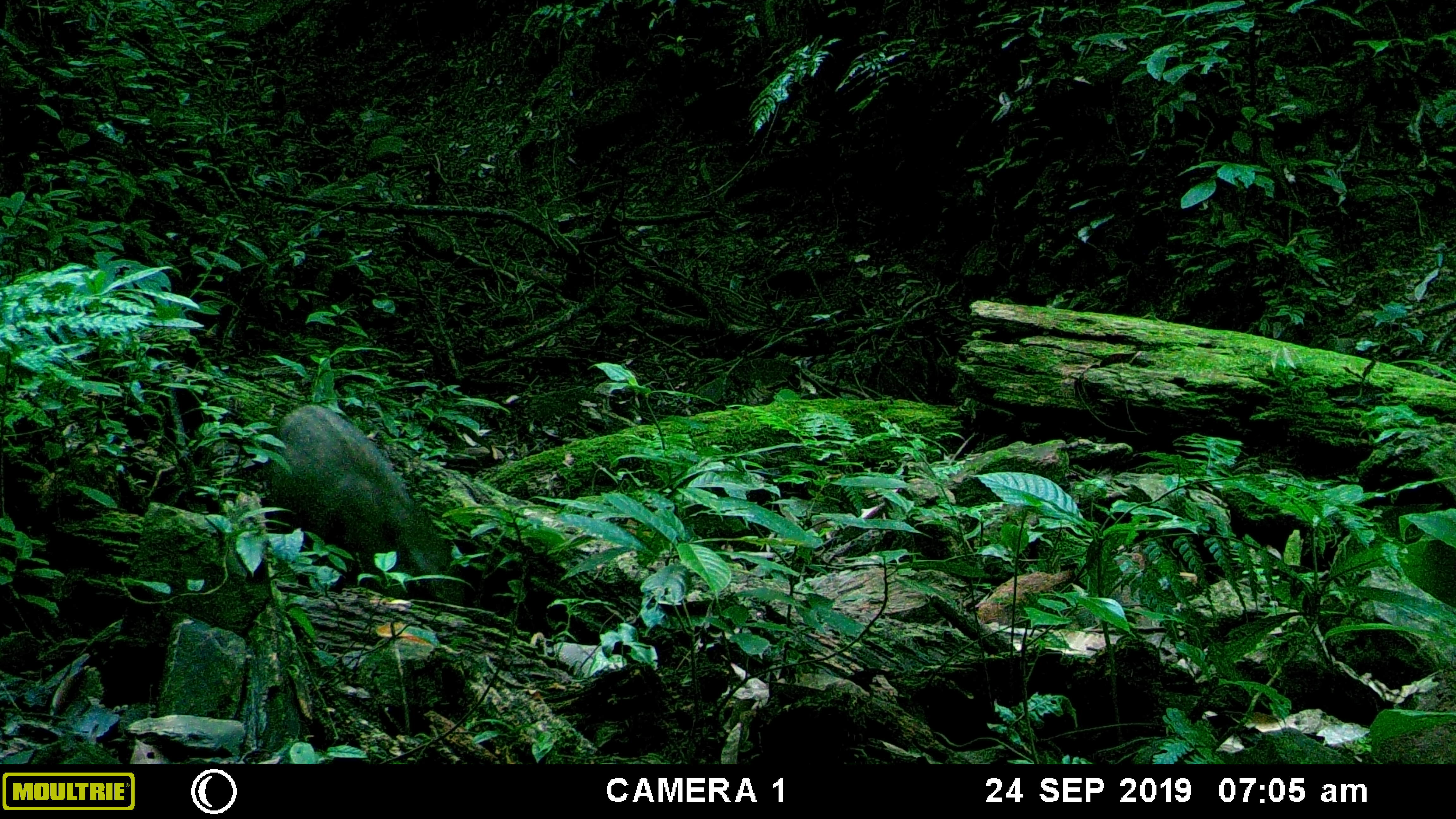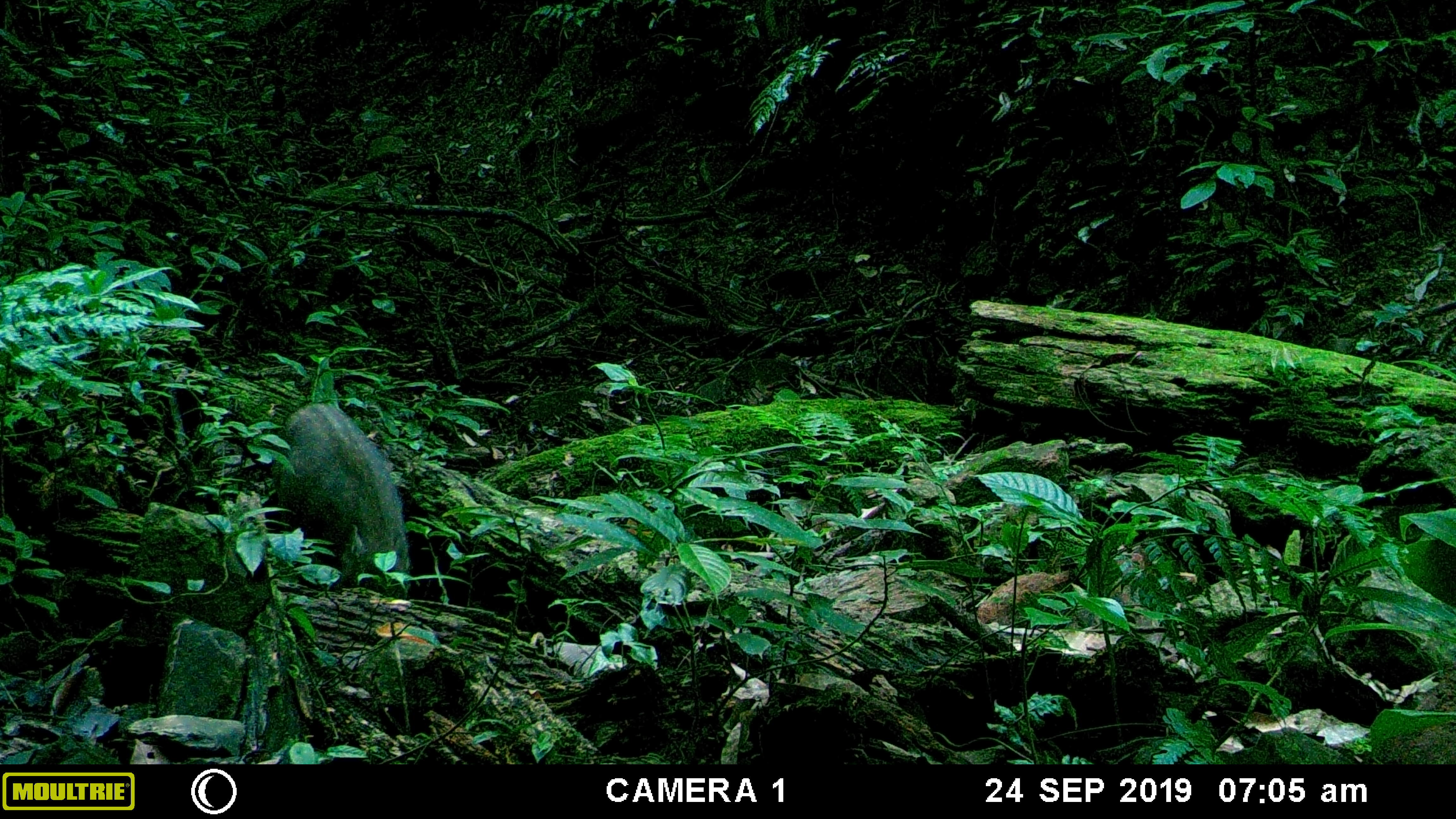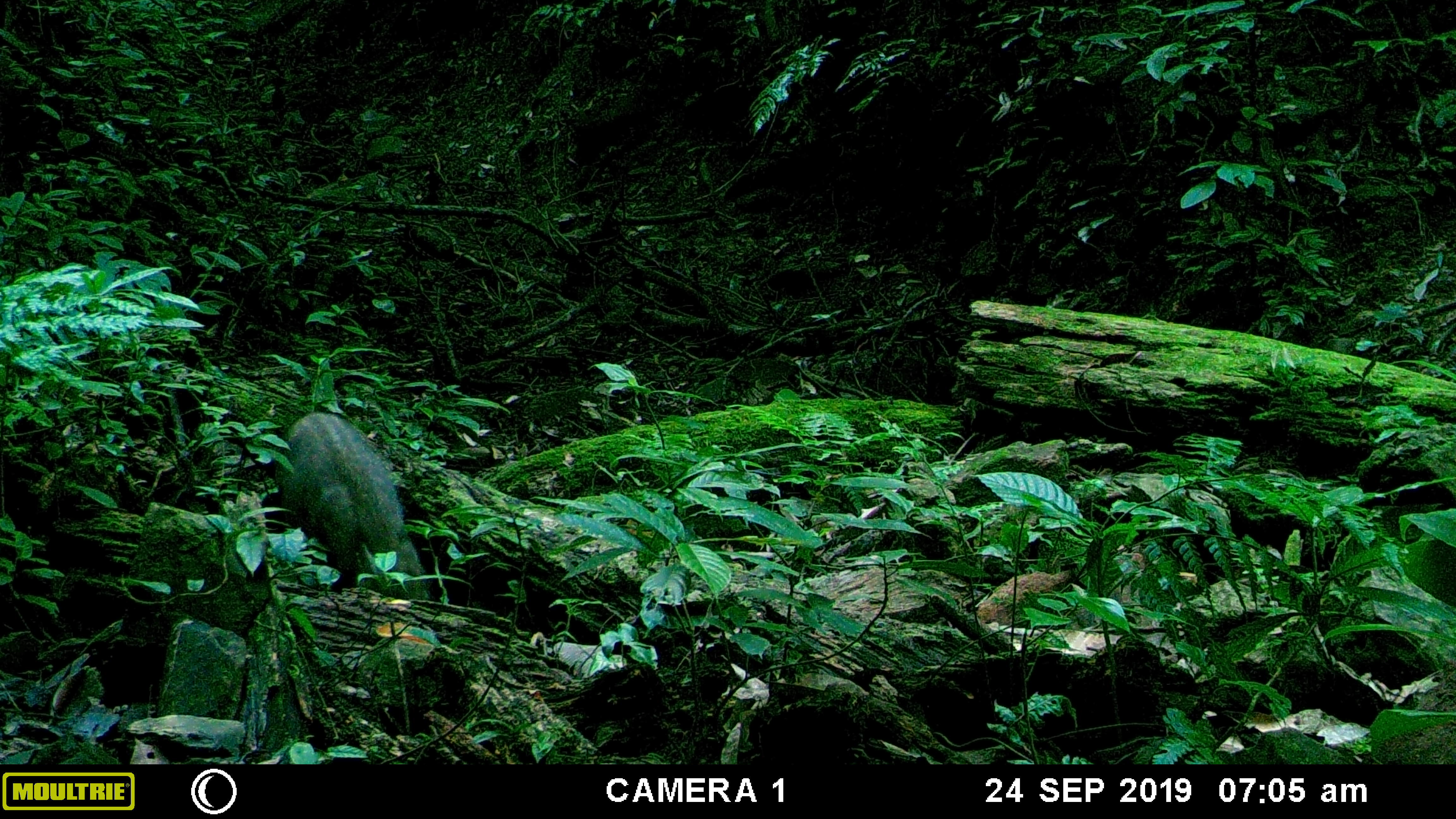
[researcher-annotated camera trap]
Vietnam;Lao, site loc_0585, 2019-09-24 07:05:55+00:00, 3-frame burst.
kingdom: Animalia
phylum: Chordata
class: Mammalia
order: Artiodactyla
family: Suidae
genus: Sus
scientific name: Sus scrofa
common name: eurasian wild pig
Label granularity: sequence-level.